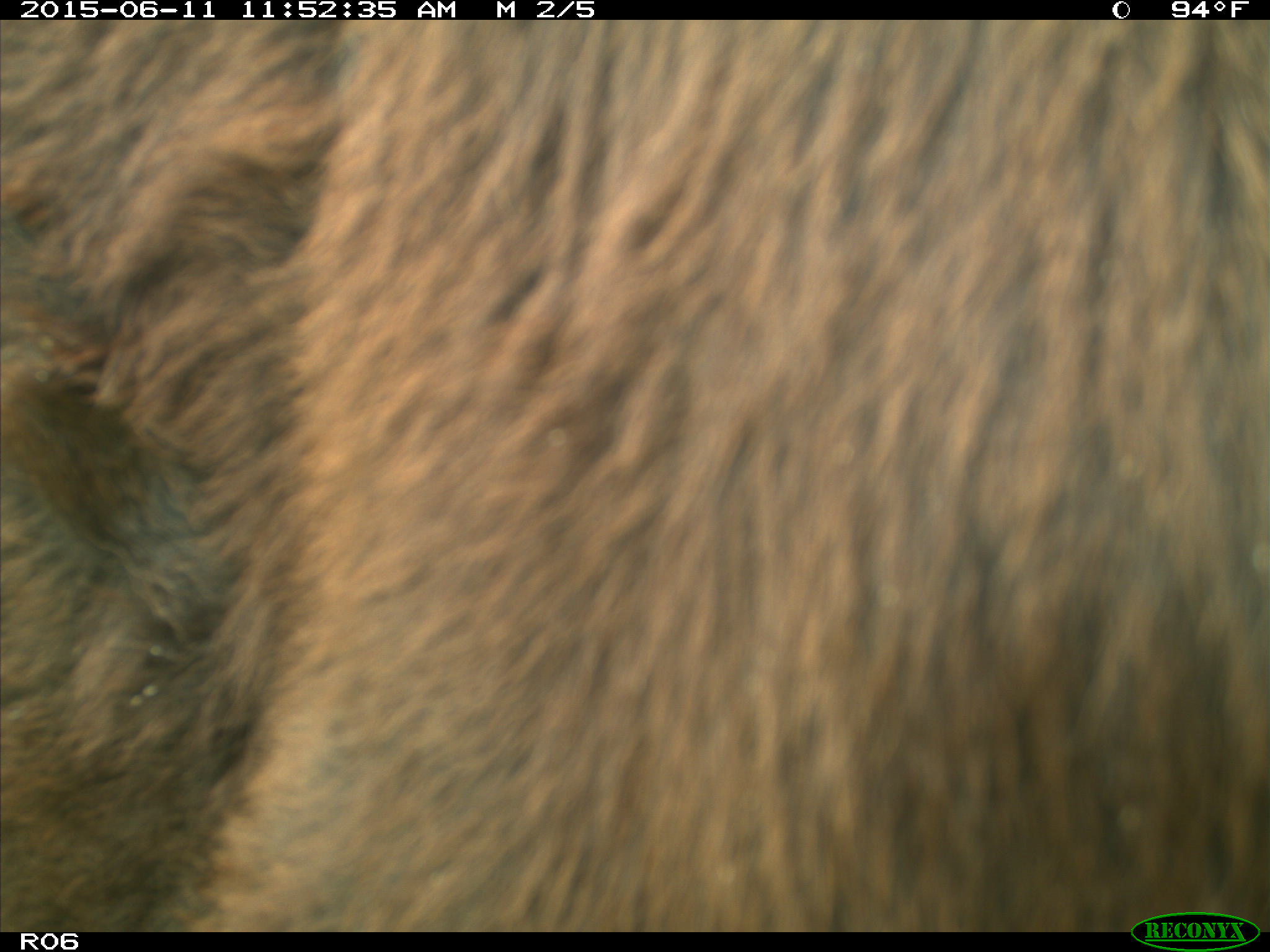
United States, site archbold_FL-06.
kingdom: Animalia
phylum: Chordata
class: Mammalia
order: Artiodactyla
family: Bovidae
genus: Bos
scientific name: Bos taurus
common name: domestic cow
Bos taurus (domestic cow).